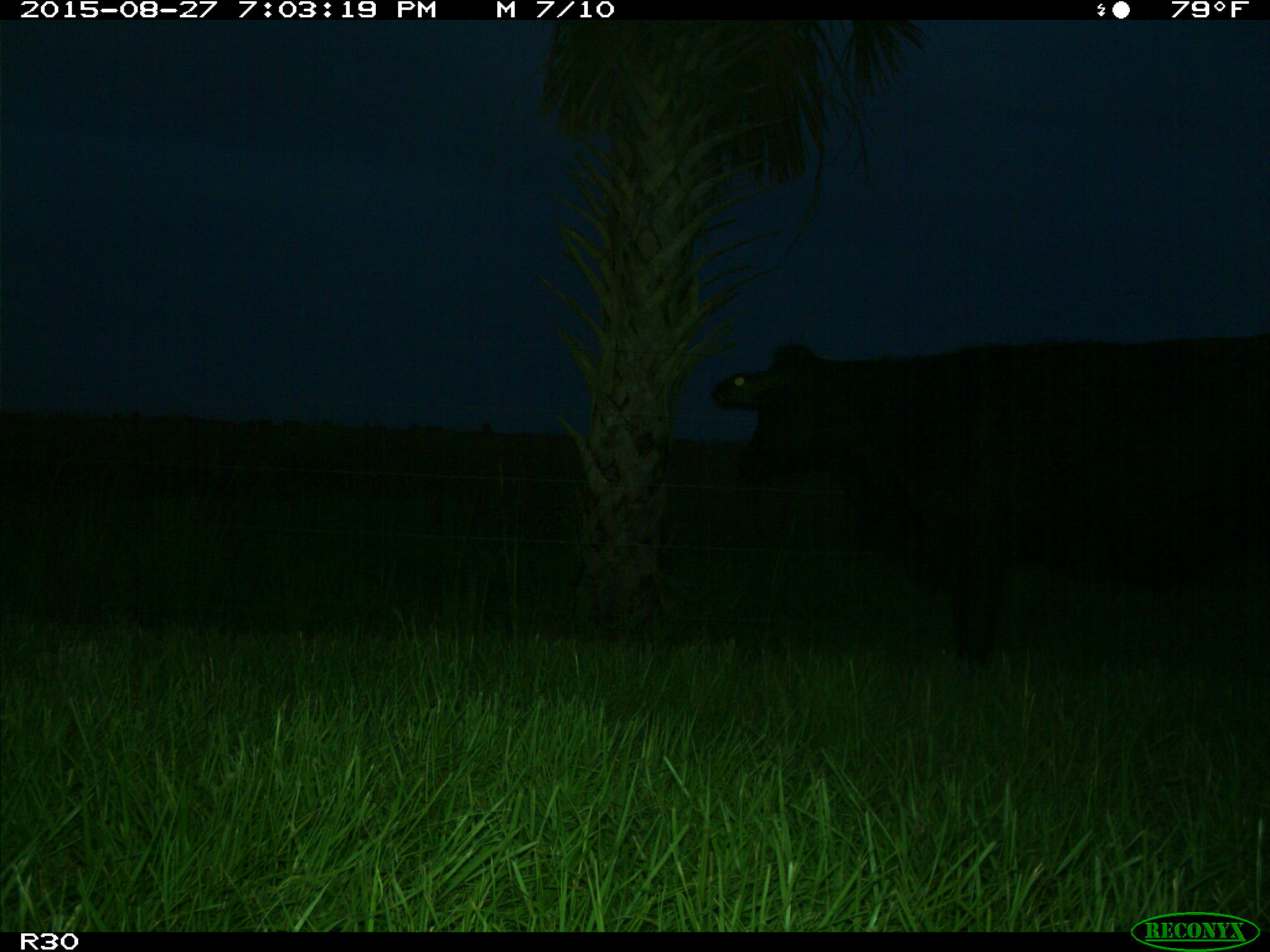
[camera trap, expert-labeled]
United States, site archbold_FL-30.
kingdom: Animalia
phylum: Chordata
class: Mammalia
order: Artiodactyla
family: Bovidae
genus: Bos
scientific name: Bos taurus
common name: domestic cow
Bos taurus (domestic cow).